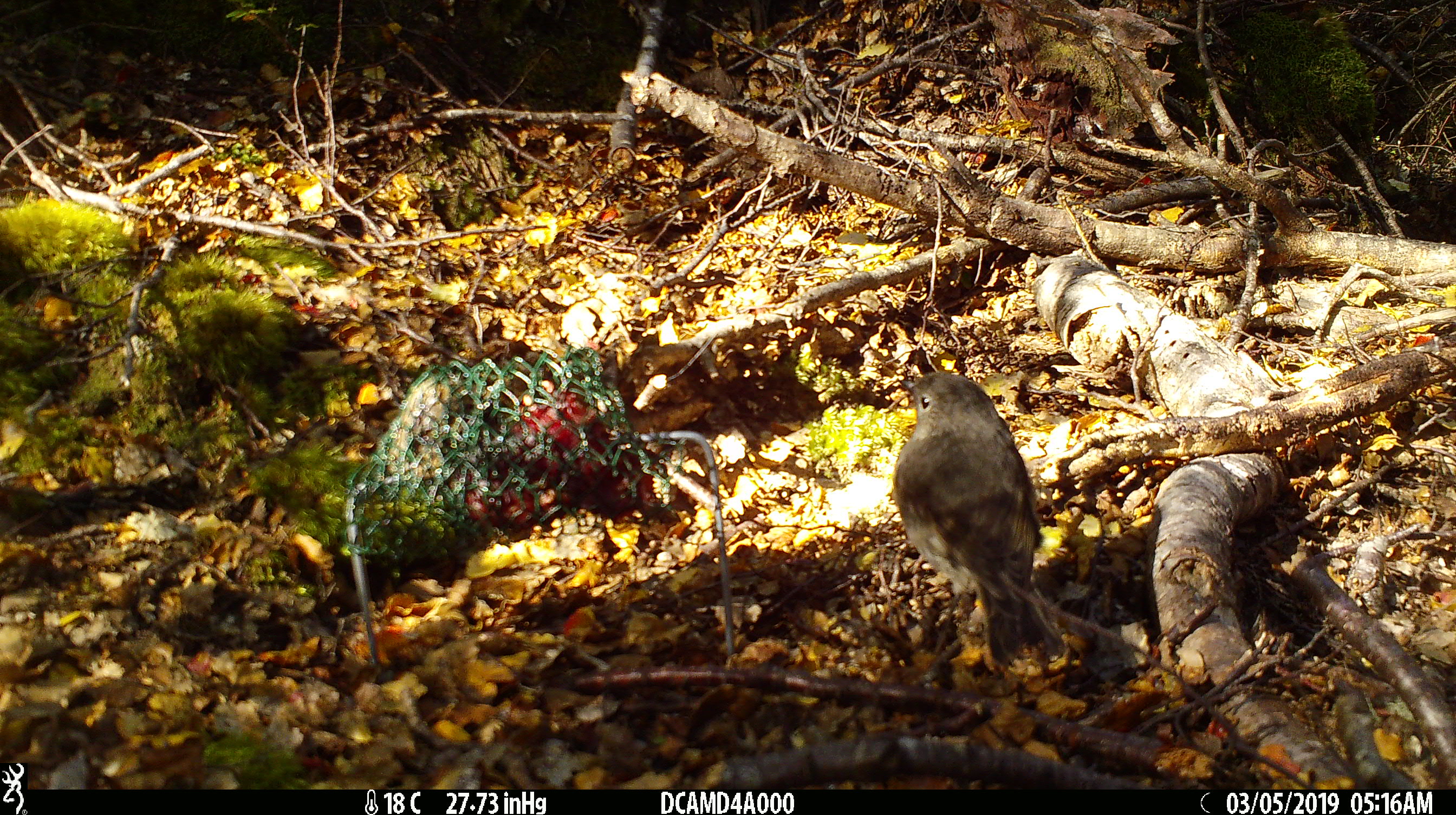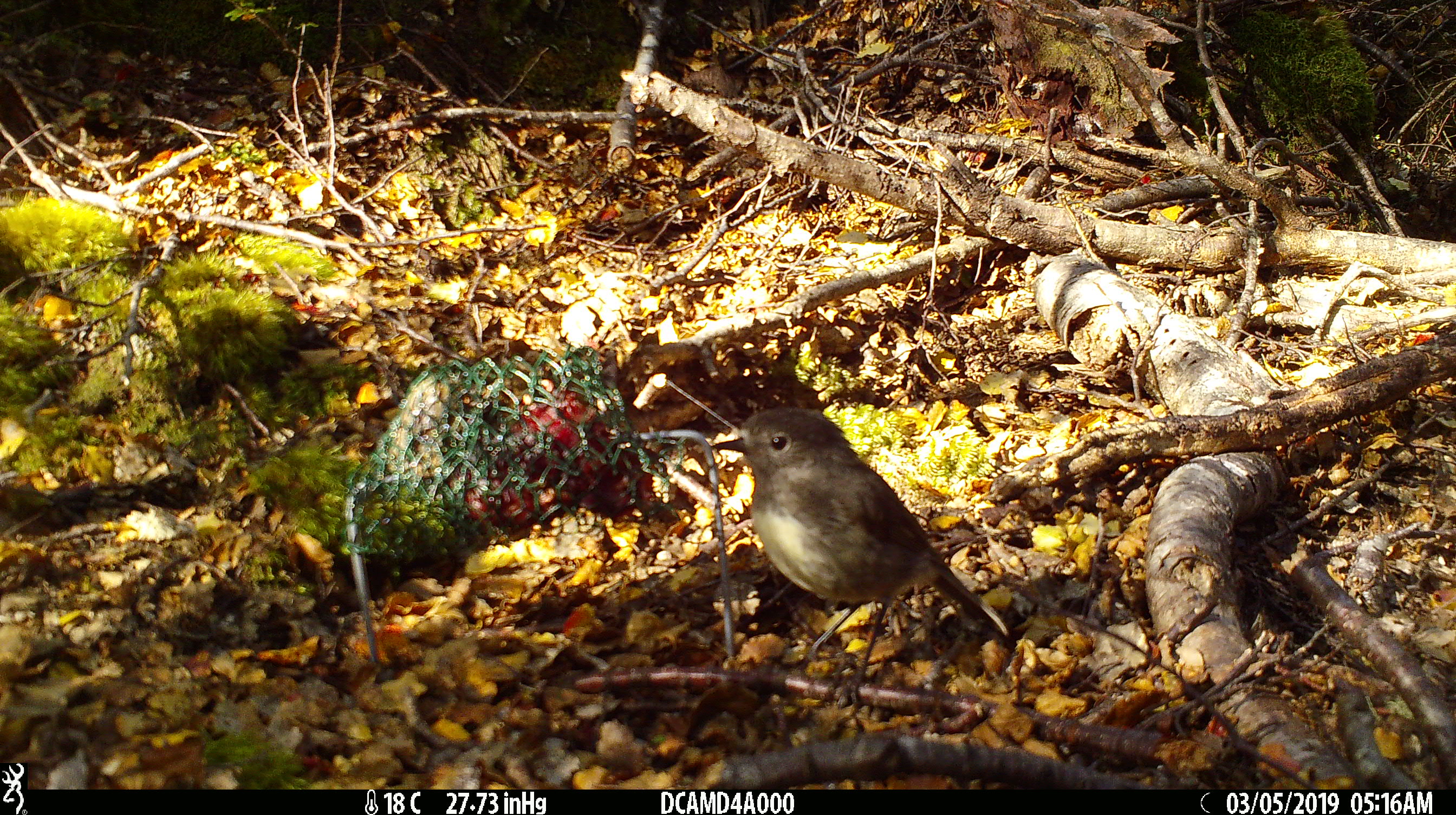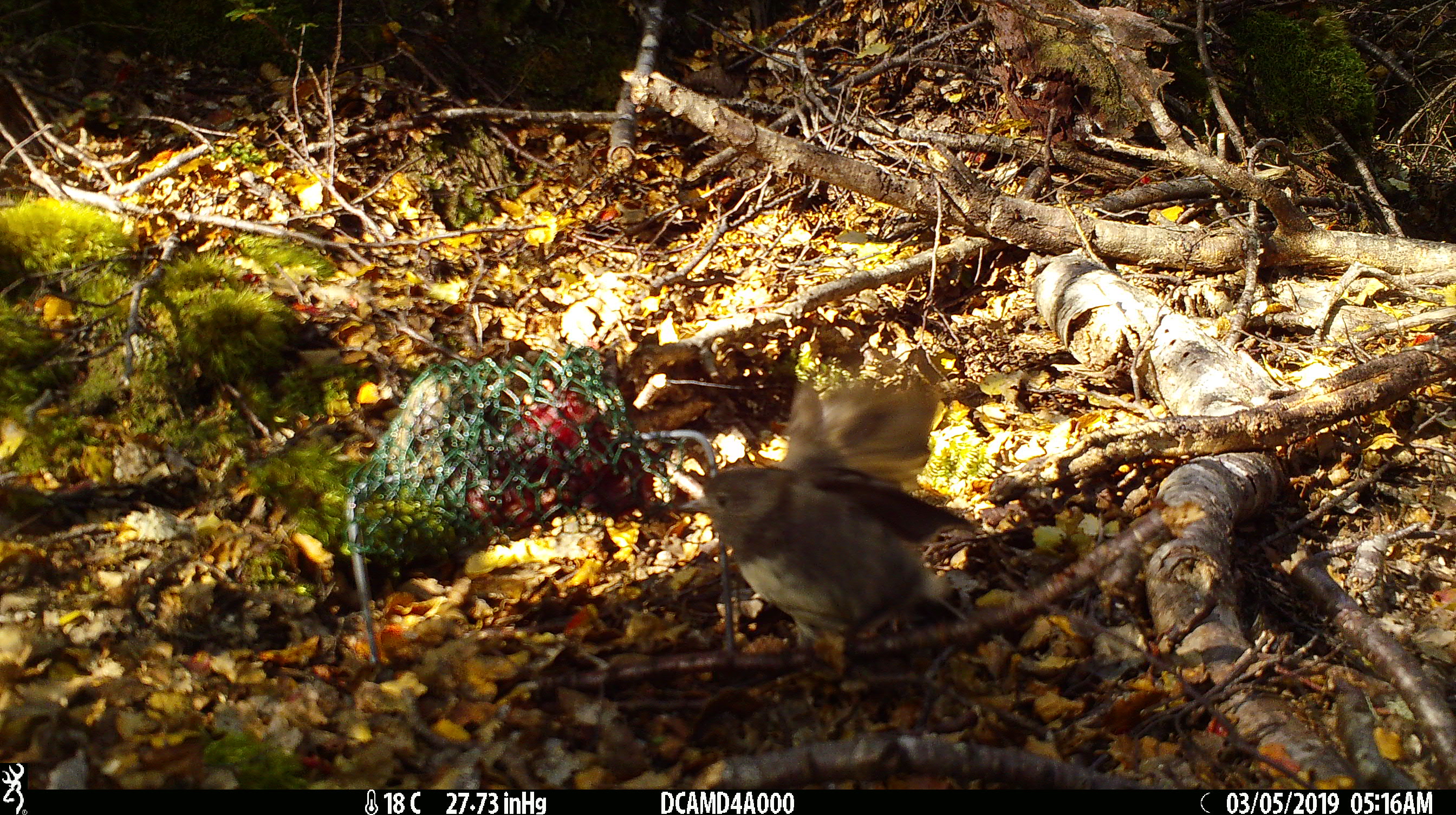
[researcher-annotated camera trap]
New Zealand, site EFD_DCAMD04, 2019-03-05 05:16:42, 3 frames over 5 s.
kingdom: Animalia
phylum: Chordata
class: Aves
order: Passeriformes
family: Petroicidae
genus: Petroica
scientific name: Petroica australis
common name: new zealand robin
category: robin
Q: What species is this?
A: Robin (new zealand robin) (Petroica australis).